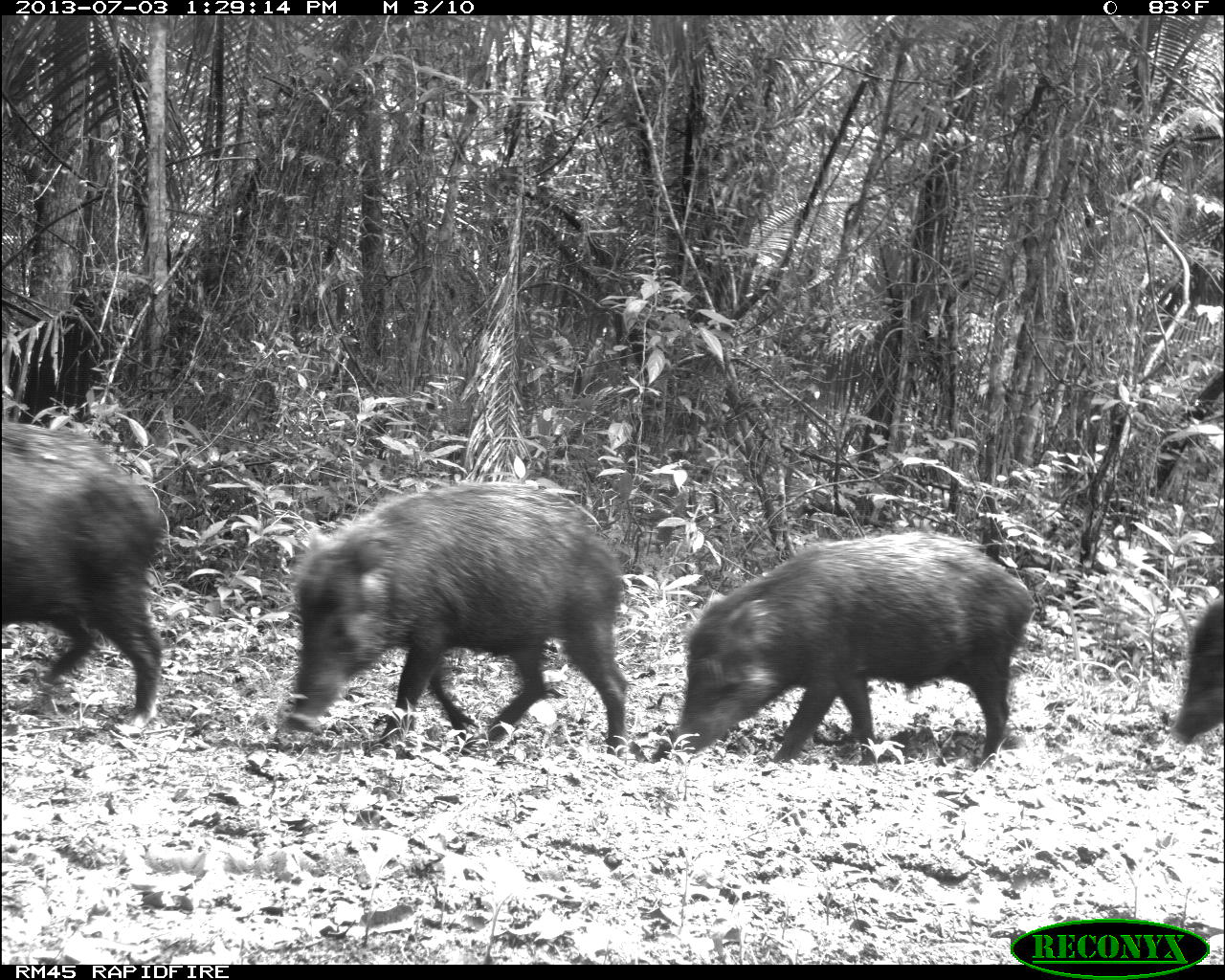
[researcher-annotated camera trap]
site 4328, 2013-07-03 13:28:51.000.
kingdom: Animalia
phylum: Chordata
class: Mammalia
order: Artiodactyla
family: Tayassuidae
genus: Tayassu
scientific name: Tayassu pecari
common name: white-lipped peccary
Tayassu pecari (white-lipped peccary), count 10.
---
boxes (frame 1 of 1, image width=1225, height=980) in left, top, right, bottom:
tayassu pecari: 261, 478, 638, 755; 674, 528, 1037, 762; 0, 416, 169, 719; 1170, 591, 1225, 744